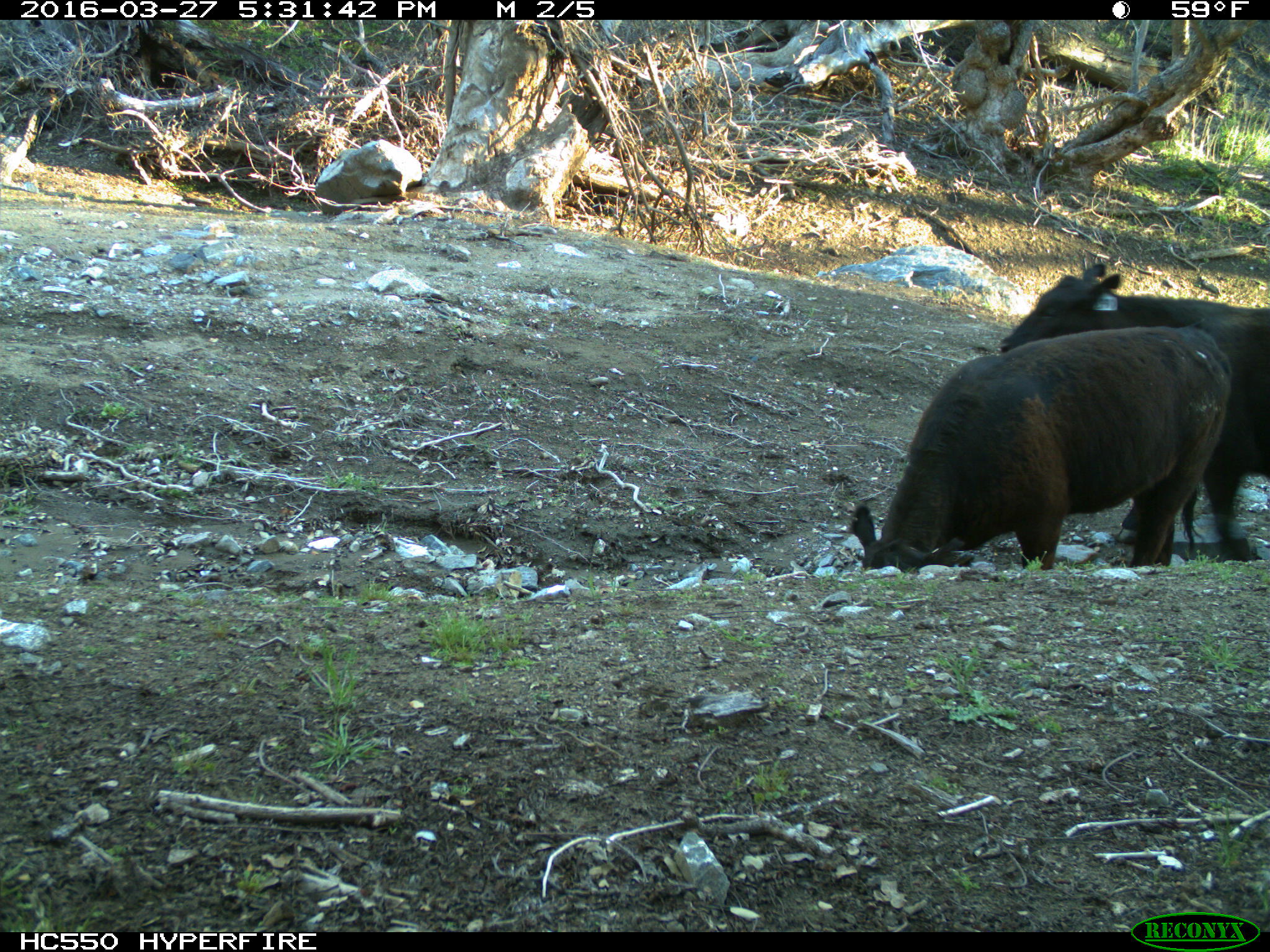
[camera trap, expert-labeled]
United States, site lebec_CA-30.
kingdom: Animalia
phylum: Chordata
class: Mammalia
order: Artiodactyla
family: Bovidae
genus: Bos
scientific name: Bos taurus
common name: domestic cow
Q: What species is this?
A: Bos taurus (domestic cow).